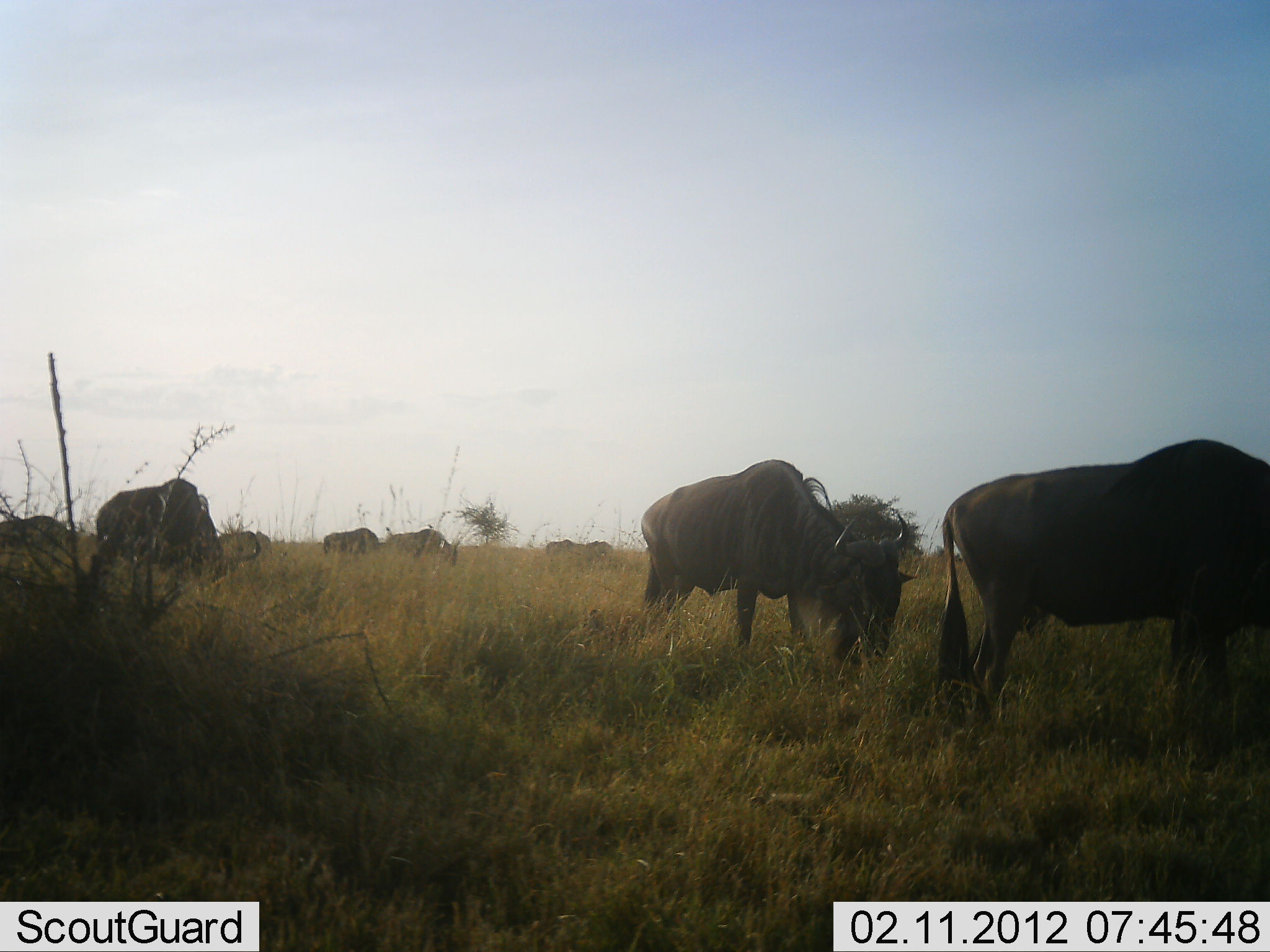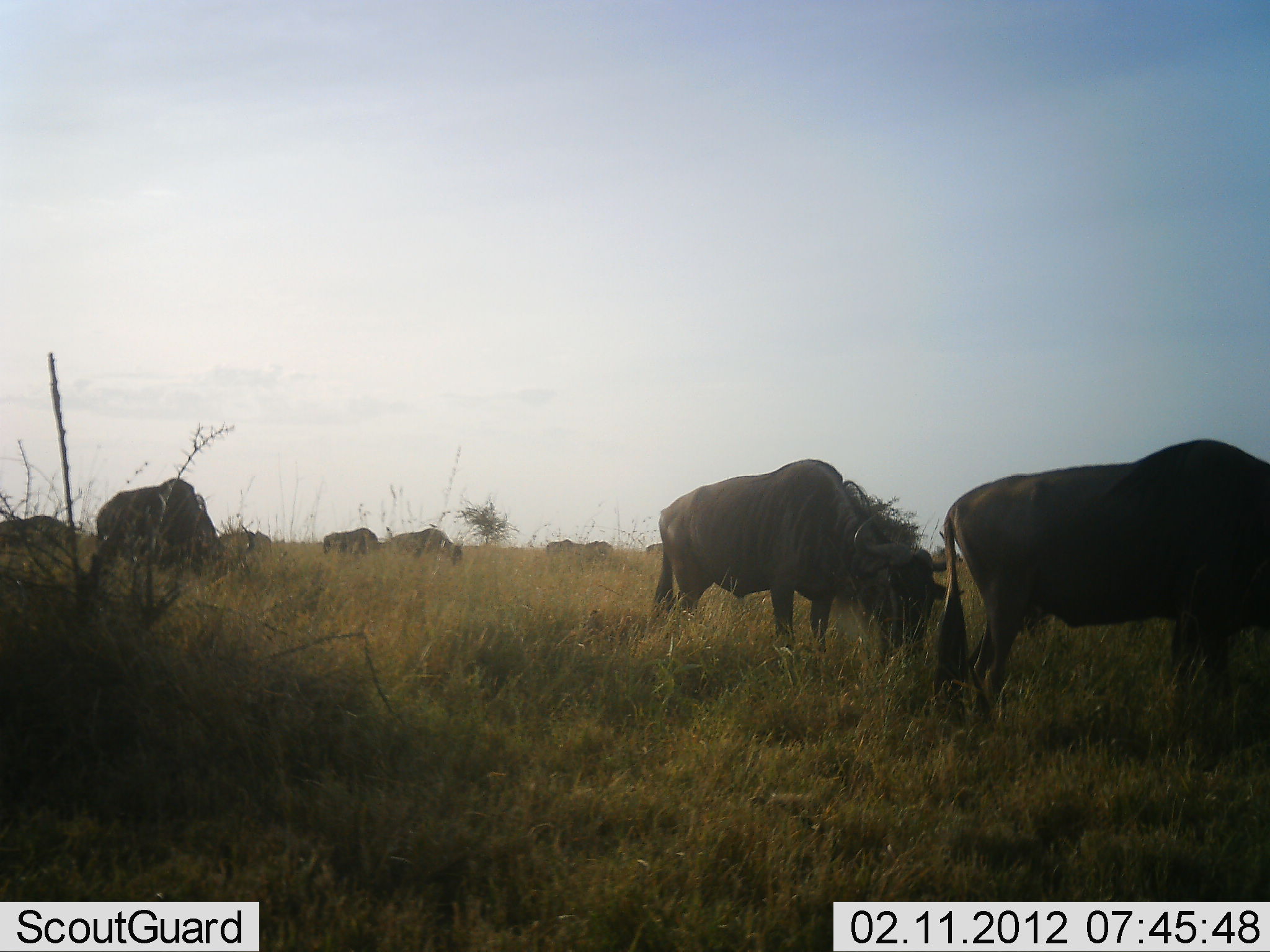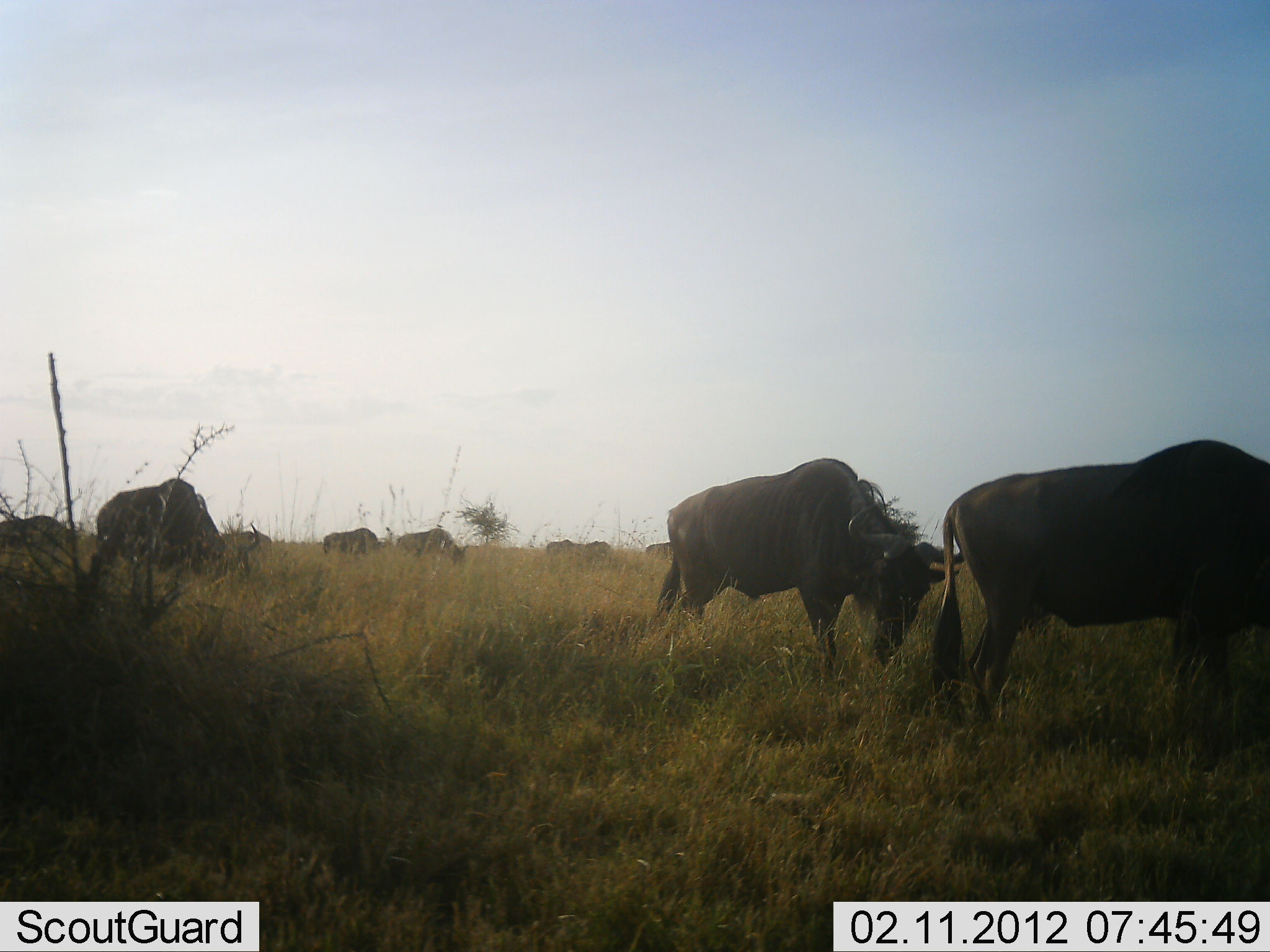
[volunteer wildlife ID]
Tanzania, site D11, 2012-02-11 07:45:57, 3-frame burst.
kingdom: Animalia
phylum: Chordata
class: Mammalia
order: Artiodactyla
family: Bovidae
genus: Connochaetes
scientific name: Connochaetes taurinus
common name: blue wildebeest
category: wildebeest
Wildebeest (blue wildebeest) (Connochaetes taurinus), count 9. Behavior (volunteer vote fractions): standing 38%, resting 0%, moving 21%, interacting 0%. Young present (vote fraction): 0%. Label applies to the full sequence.